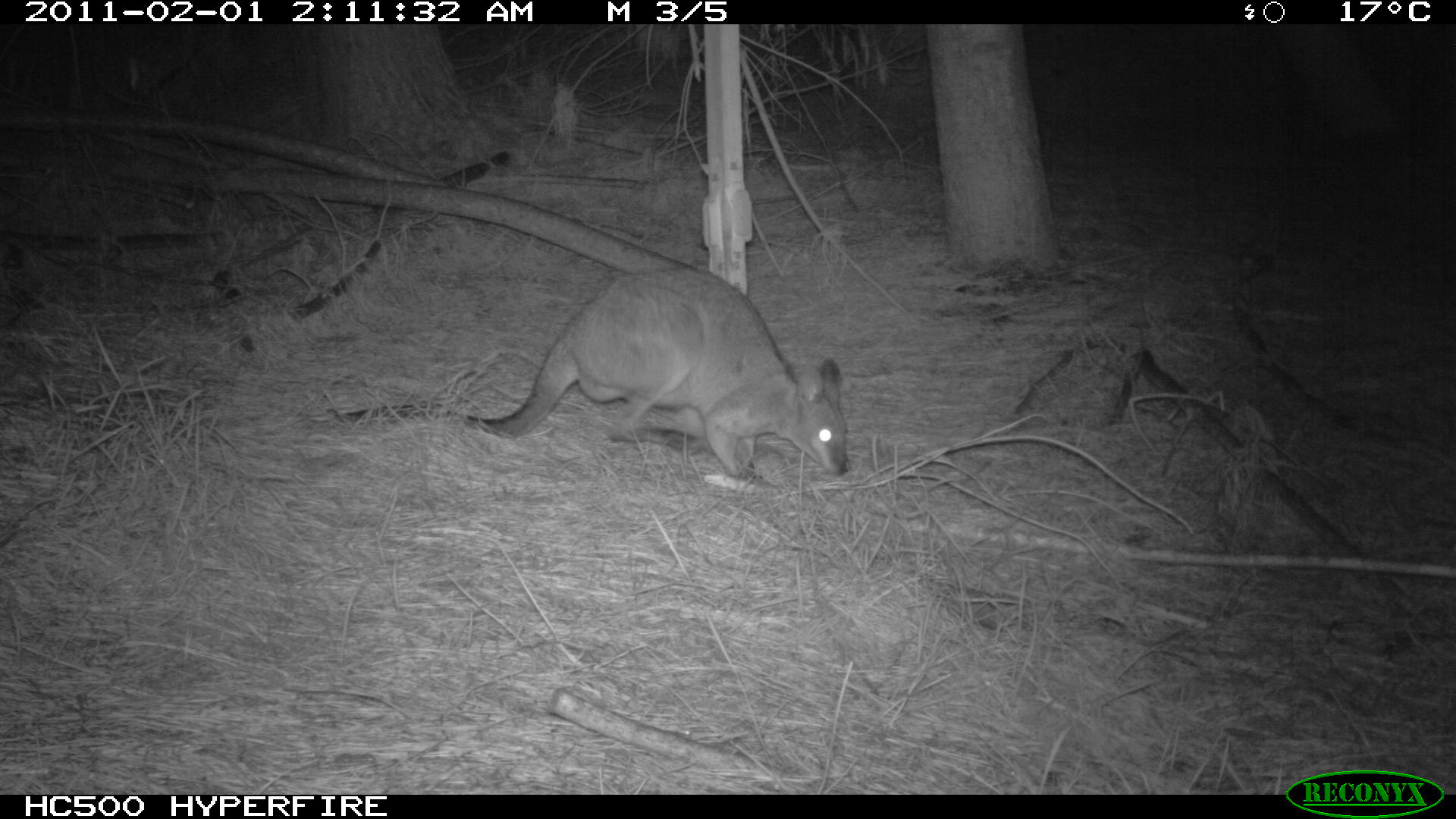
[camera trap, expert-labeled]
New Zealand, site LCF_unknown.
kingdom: Animalia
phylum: Chordata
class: Mammalia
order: Diprotodontia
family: Macropodidae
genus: Notamacropus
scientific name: Notamacropus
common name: wallaby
Wallaby (Notamacropus).